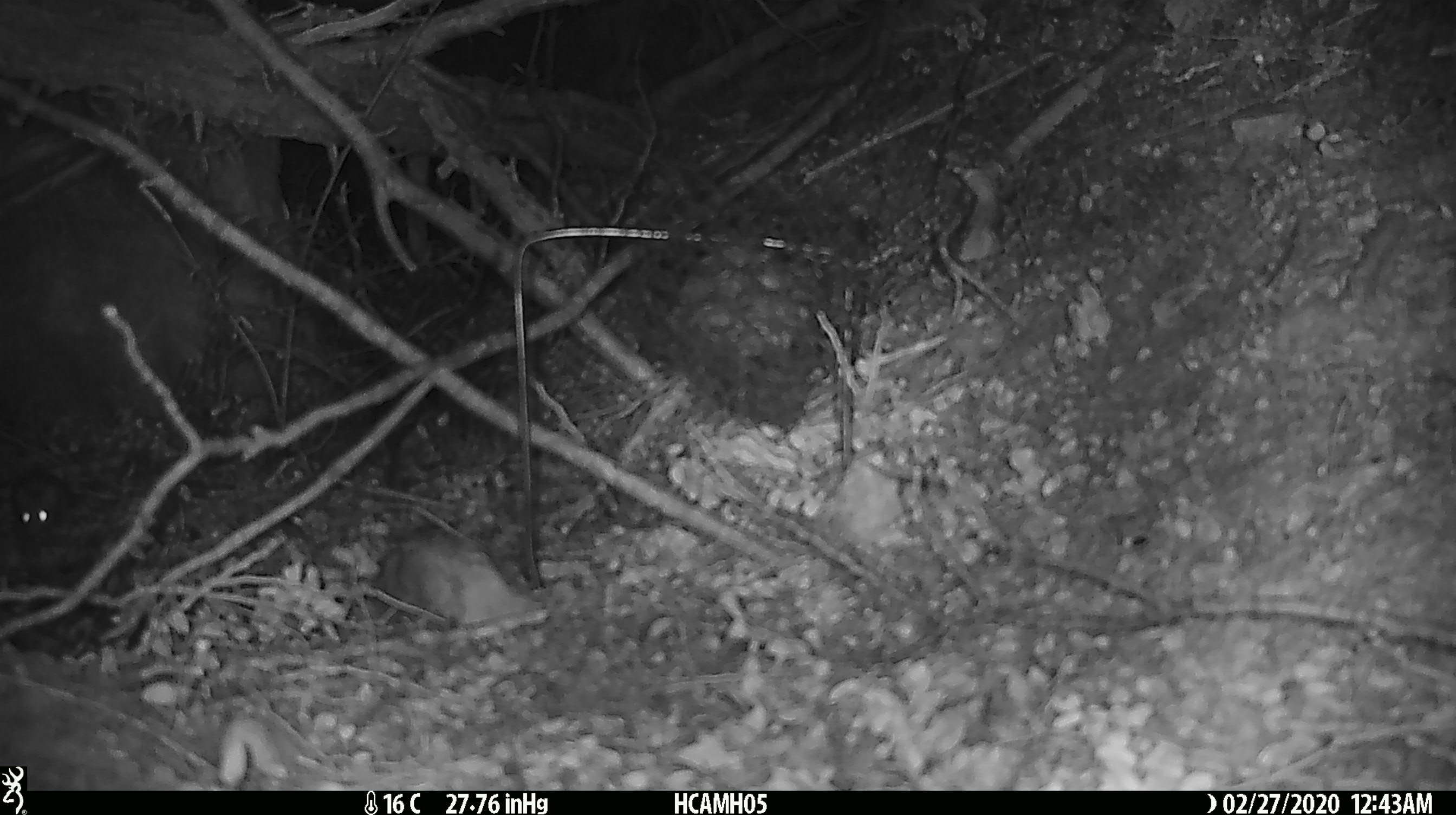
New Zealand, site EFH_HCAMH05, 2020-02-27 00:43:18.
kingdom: Animalia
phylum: Chordata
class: Mammalia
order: Rodentia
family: Muridae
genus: Mus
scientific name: Mus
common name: mouse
Mouse (Mus).